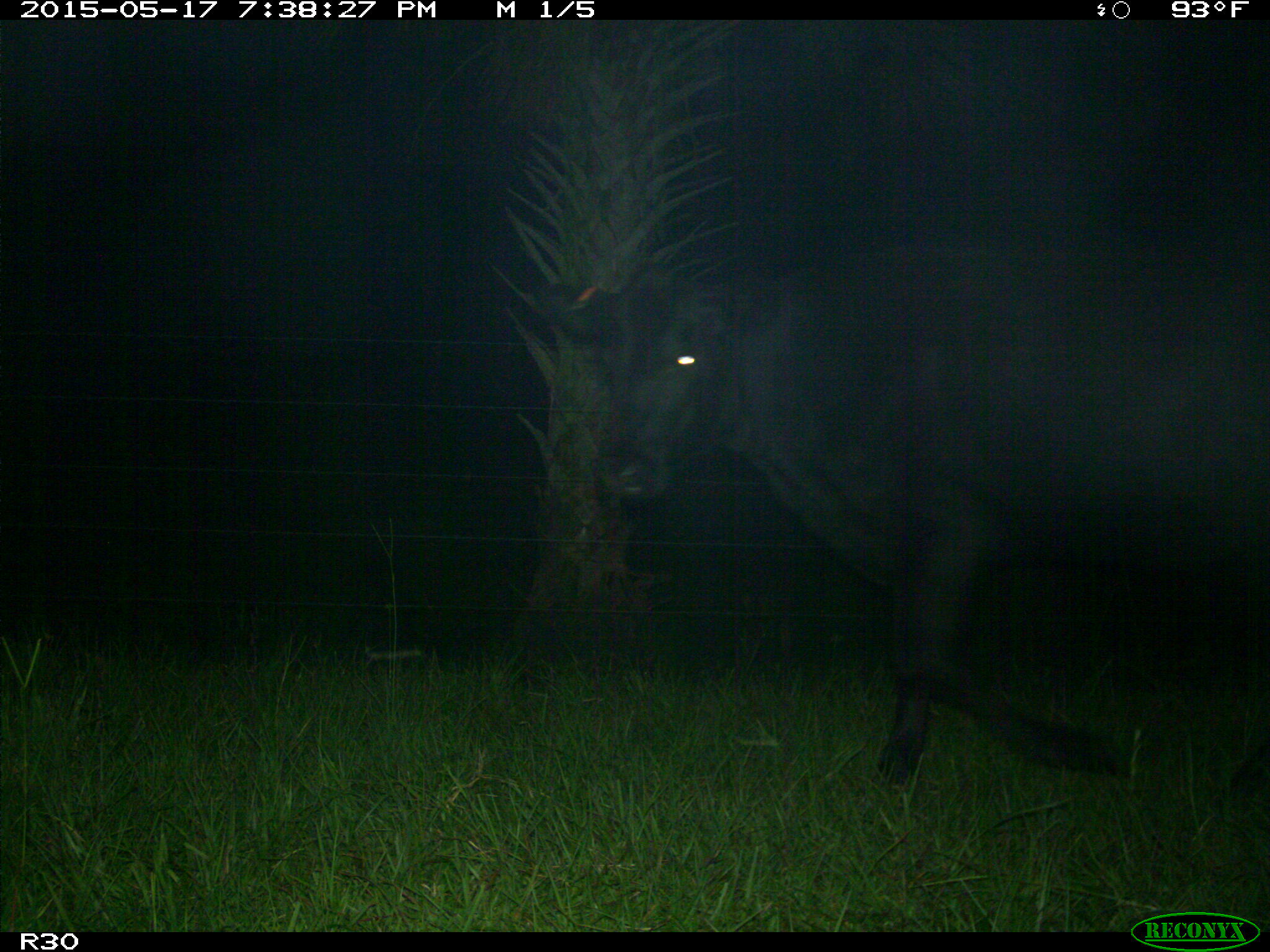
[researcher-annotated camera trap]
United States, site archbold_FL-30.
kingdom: Animalia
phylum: Chordata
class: Mammalia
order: Artiodactyla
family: Bovidae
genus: Bos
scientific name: Bos taurus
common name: domestic cow